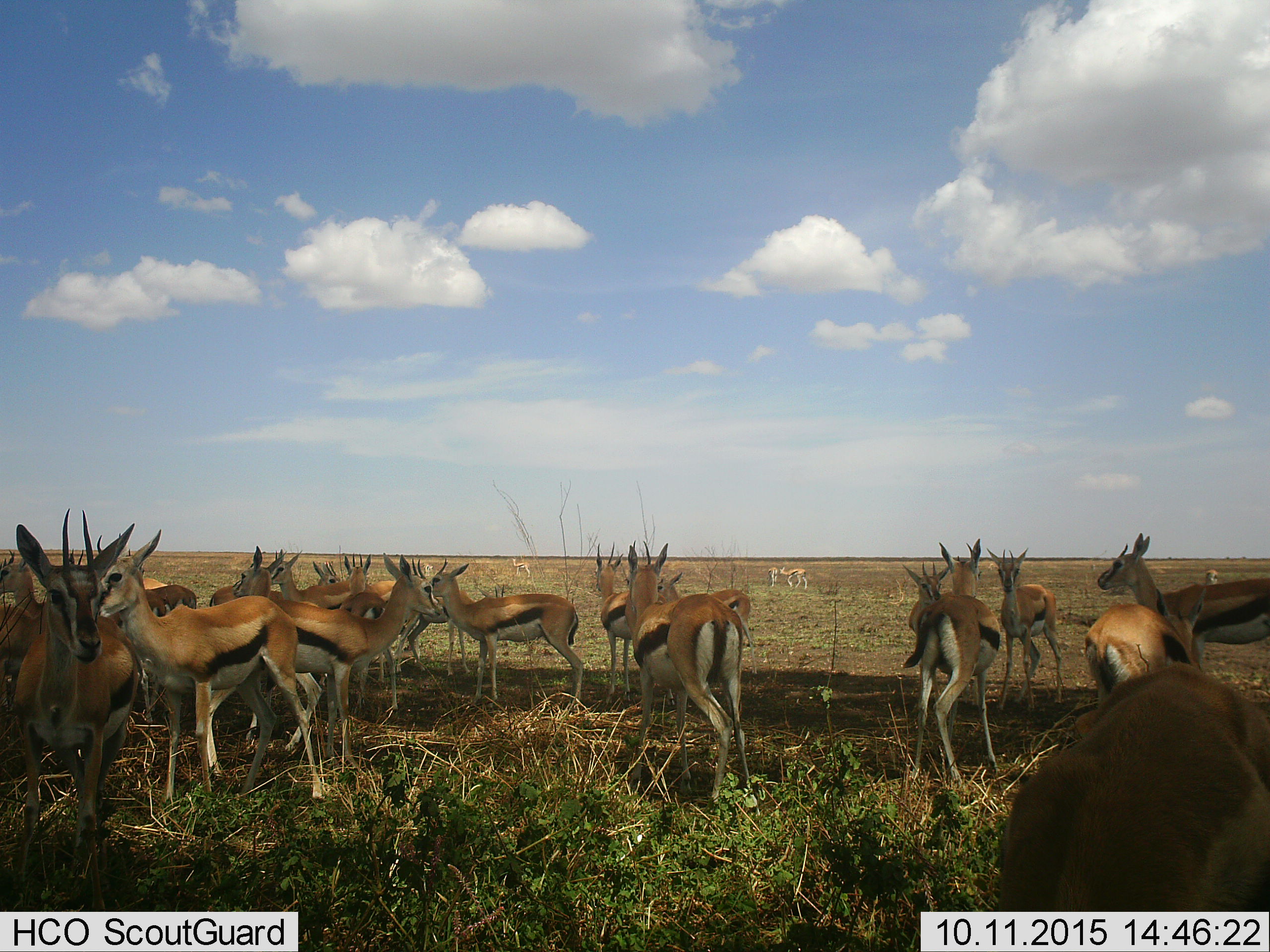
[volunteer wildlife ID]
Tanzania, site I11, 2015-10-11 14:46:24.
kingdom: Animalia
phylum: Chordata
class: Mammalia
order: Artiodactyla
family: Bovidae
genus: Eudorcas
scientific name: Eudorcas thomsonii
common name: thomson's gazelle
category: gazellethomsons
Gazellethomsons (thomson's gazelle) (Eudorcas thomsonii), count 11-50. Behavior (volunteer vote fractions): standing 89%, resting 22%, moving 22%, interacting 22%. Young present (vote fraction): 11%. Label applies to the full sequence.